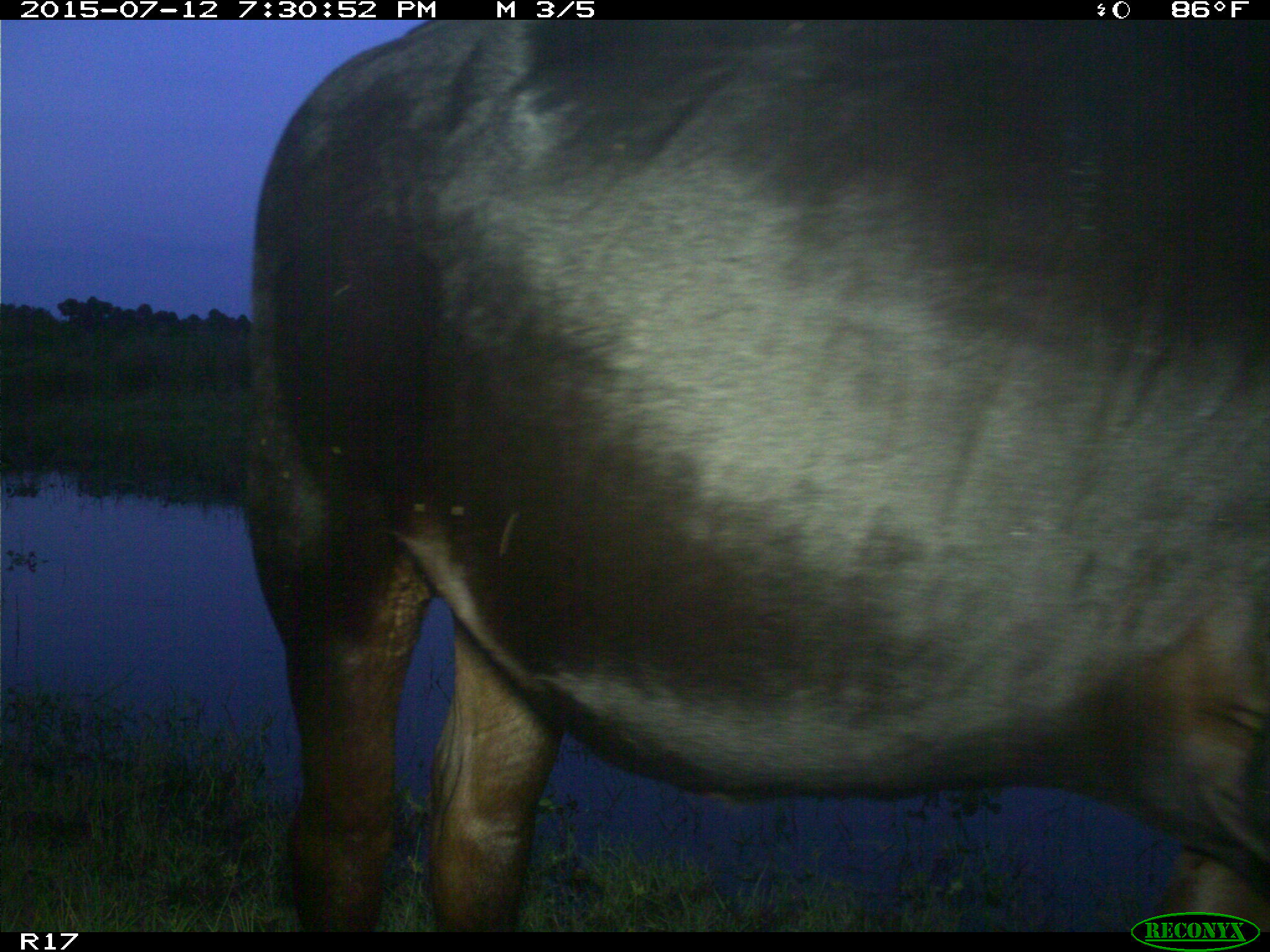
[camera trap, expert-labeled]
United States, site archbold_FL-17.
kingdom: Animalia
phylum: Chordata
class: Mammalia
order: Artiodactyla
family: Bovidae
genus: Bos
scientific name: Bos taurus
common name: domestic cow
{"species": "Bos taurus (domestic cow)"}